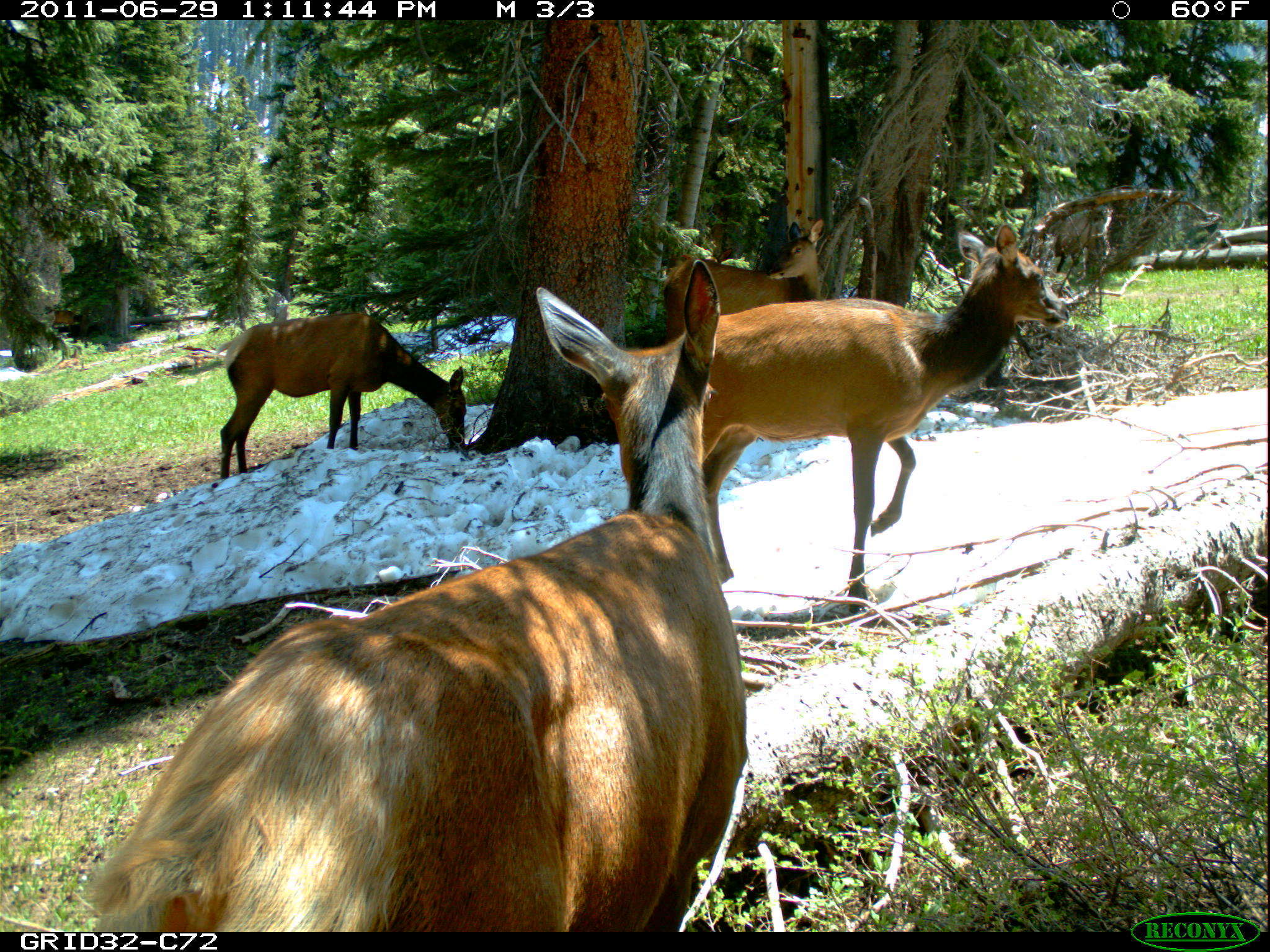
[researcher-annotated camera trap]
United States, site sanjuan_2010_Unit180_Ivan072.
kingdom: Animalia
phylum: Chordata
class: Mammalia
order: Artiodactyla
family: Cervidae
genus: Cervus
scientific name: Cervus elaphus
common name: red deer